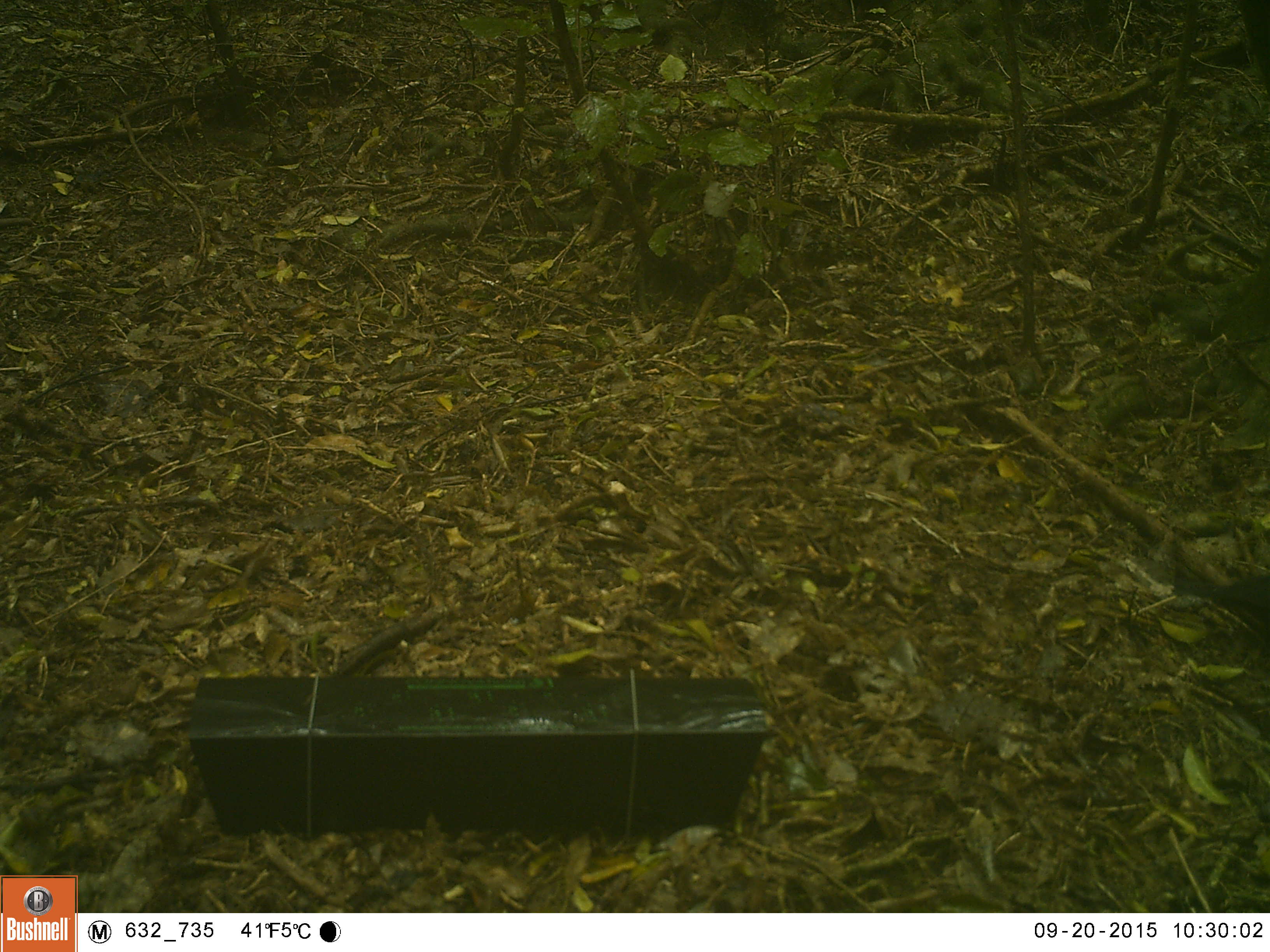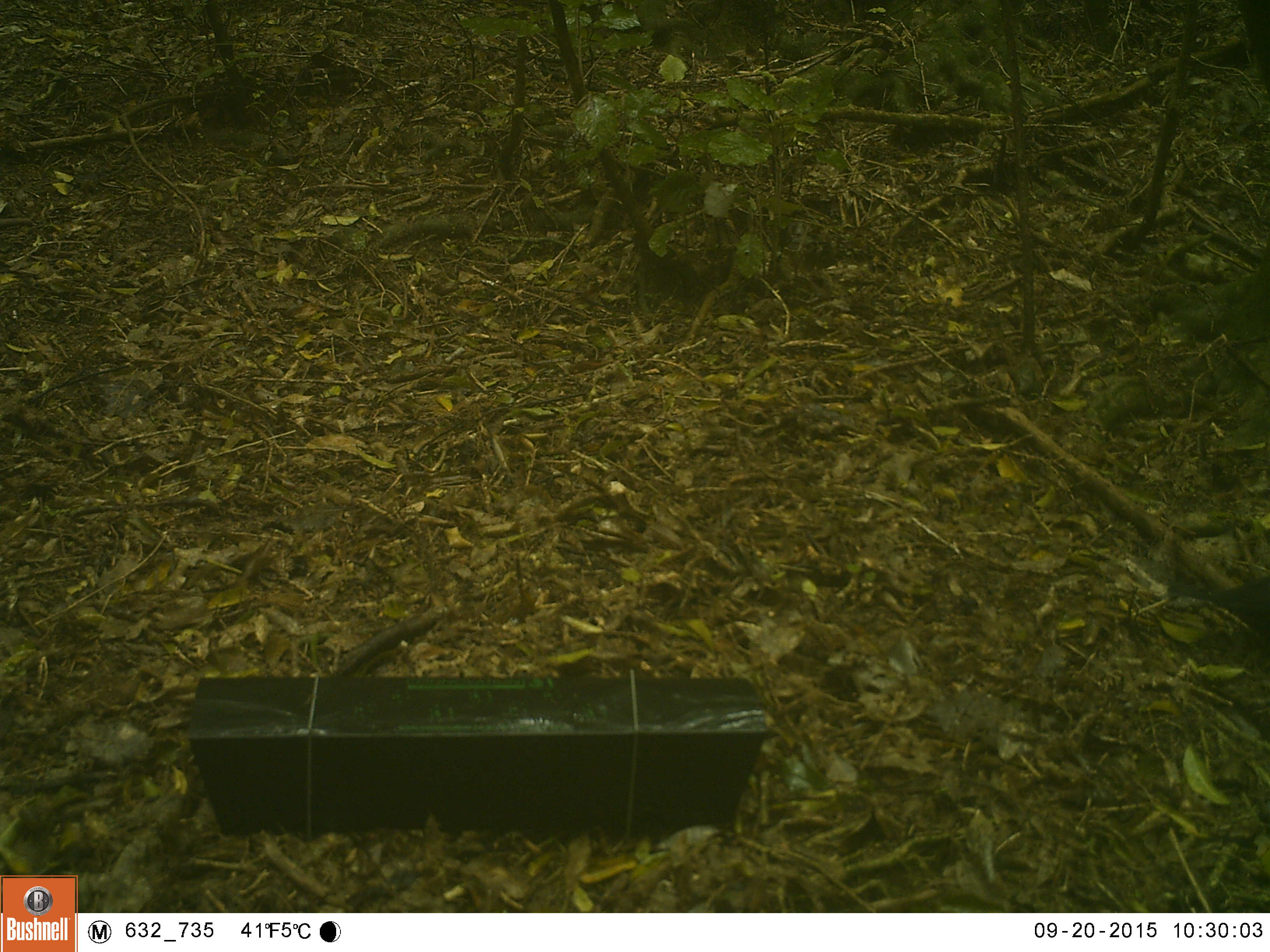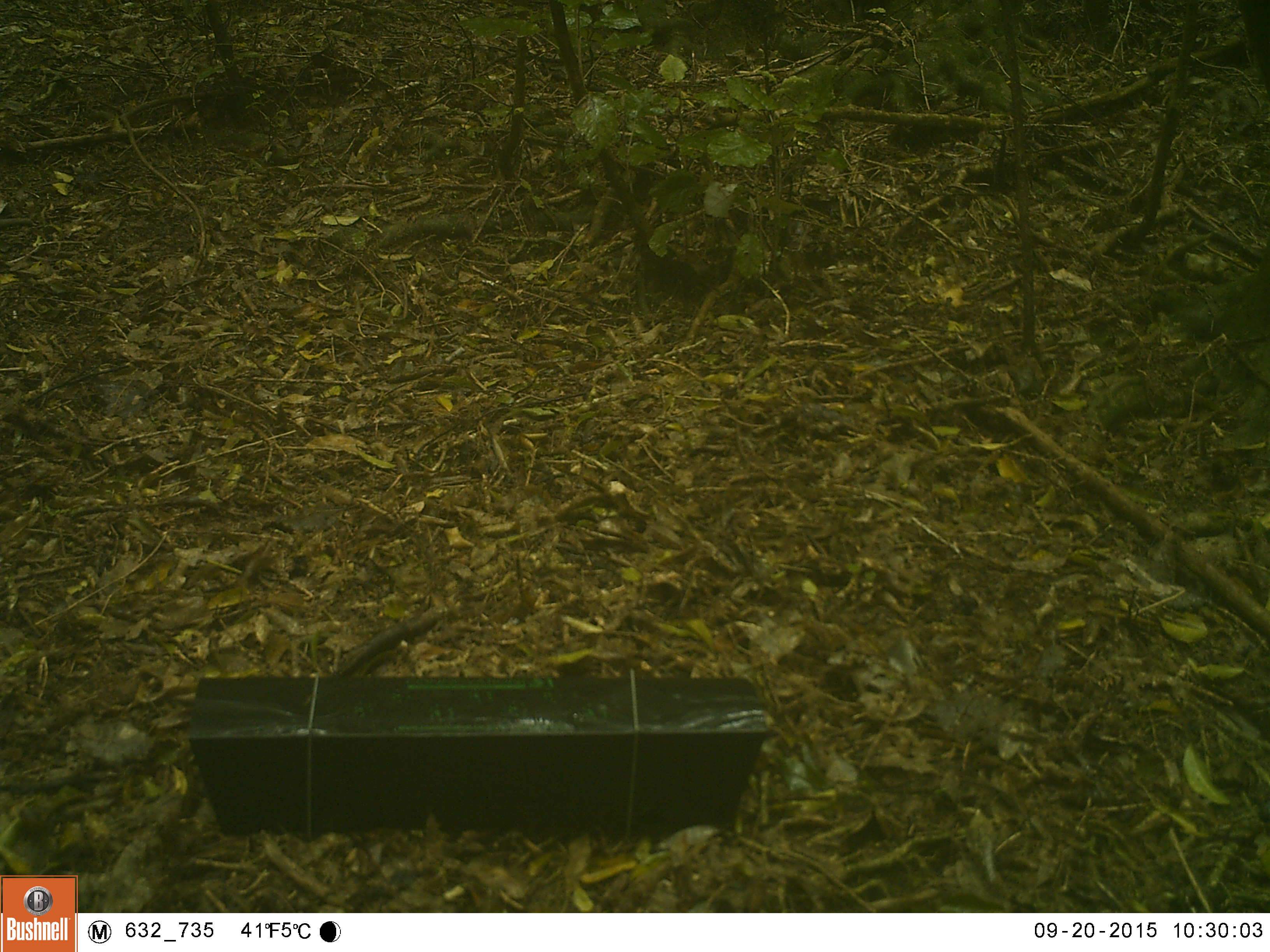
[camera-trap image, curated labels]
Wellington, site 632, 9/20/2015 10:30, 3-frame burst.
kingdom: Animalia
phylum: Chordata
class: Aves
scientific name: Aves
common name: bird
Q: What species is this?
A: Bird (Aves).